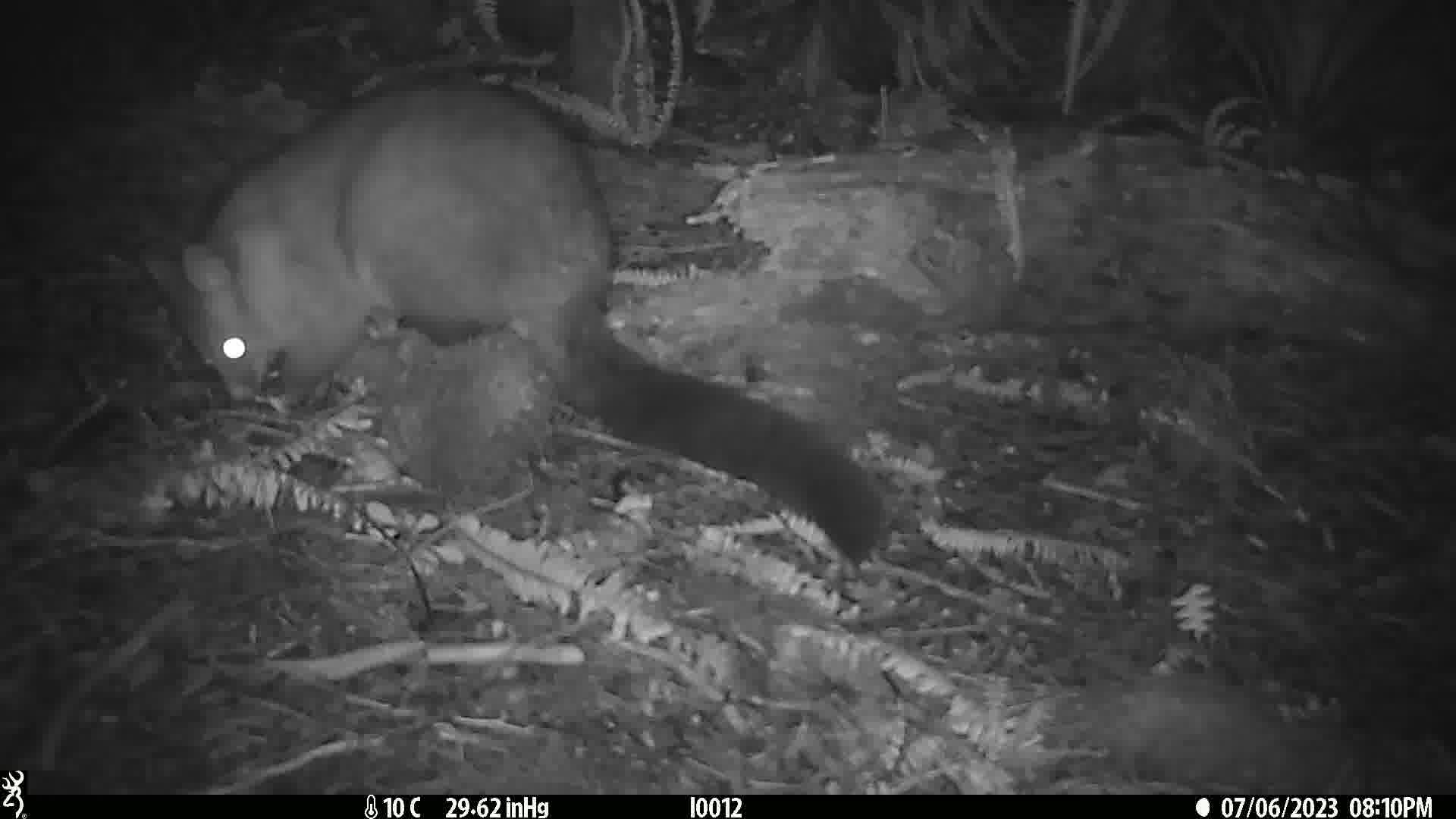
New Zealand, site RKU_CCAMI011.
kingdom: Animalia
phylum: Chordata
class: Mammalia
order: Diprotodontia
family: Phalangeridae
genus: Trichosurus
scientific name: Trichosurus vulpecula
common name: common brushtail possum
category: possum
Possum (common brushtail possum) (Trichosurus vulpecula).